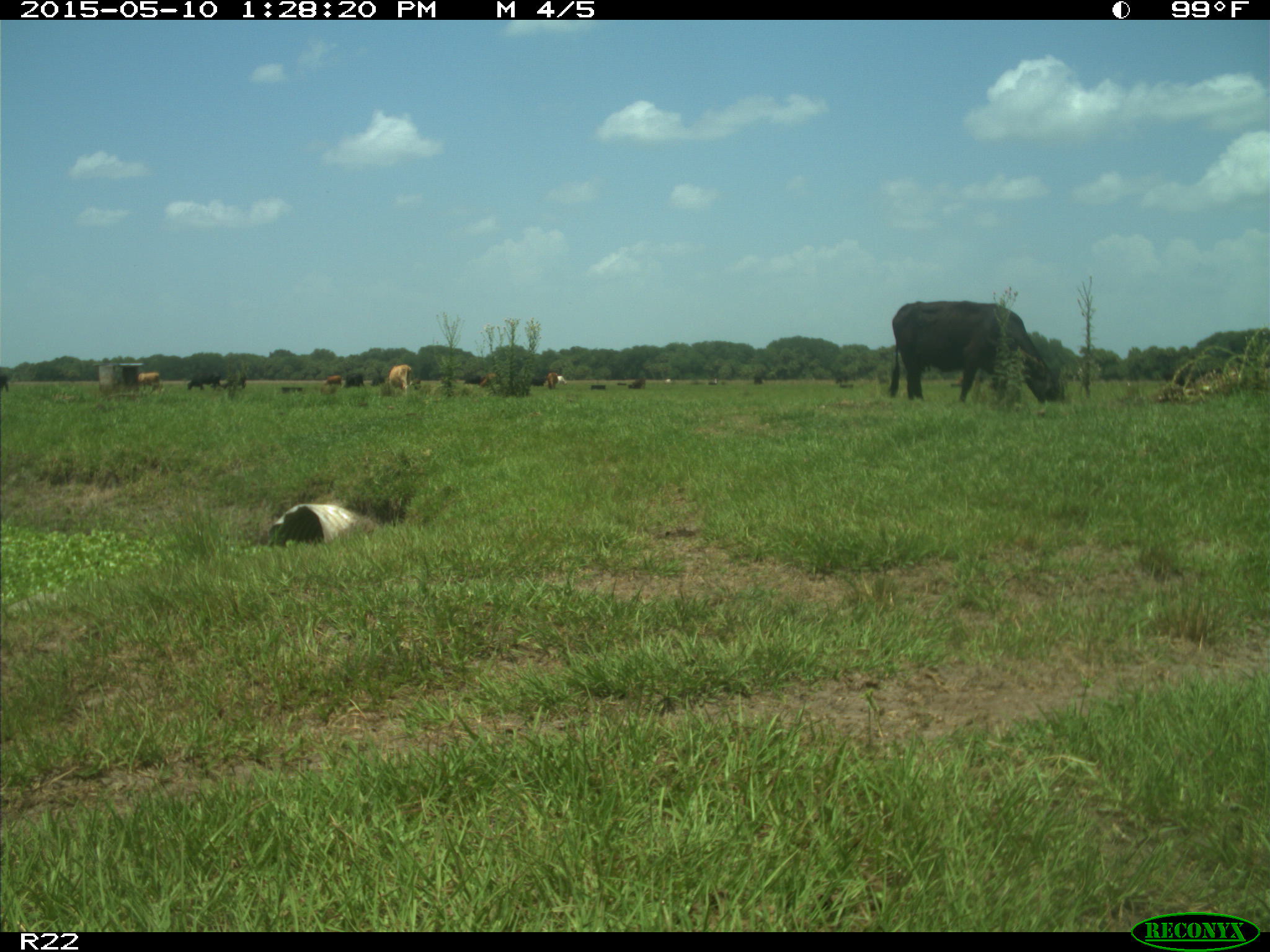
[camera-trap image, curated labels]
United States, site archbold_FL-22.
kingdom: Animalia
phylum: Chordata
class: Mammalia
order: Artiodactyla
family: Bovidae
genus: Bos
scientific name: Bos taurus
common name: domestic cow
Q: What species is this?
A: Bos taurus (domestic cow).